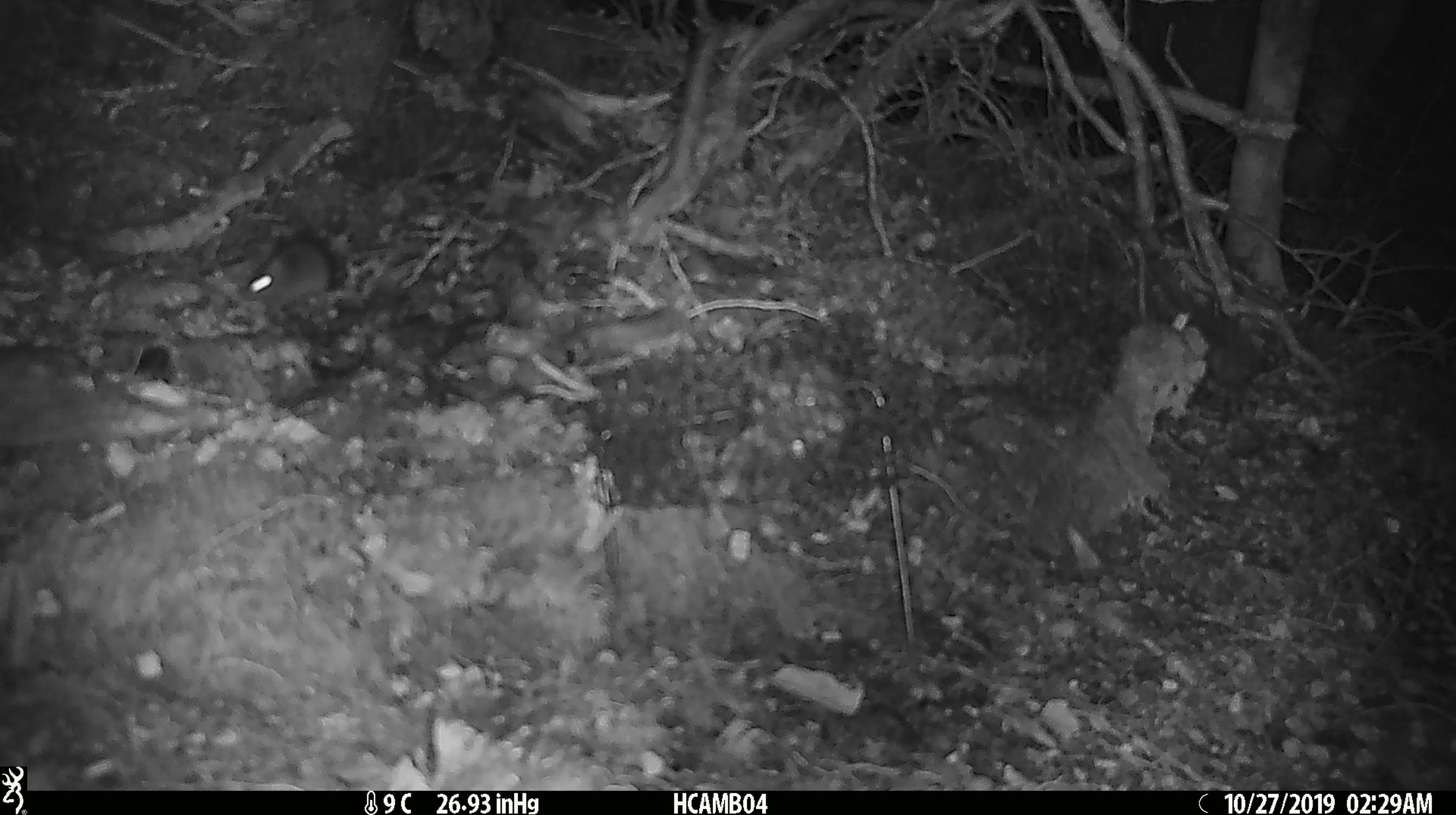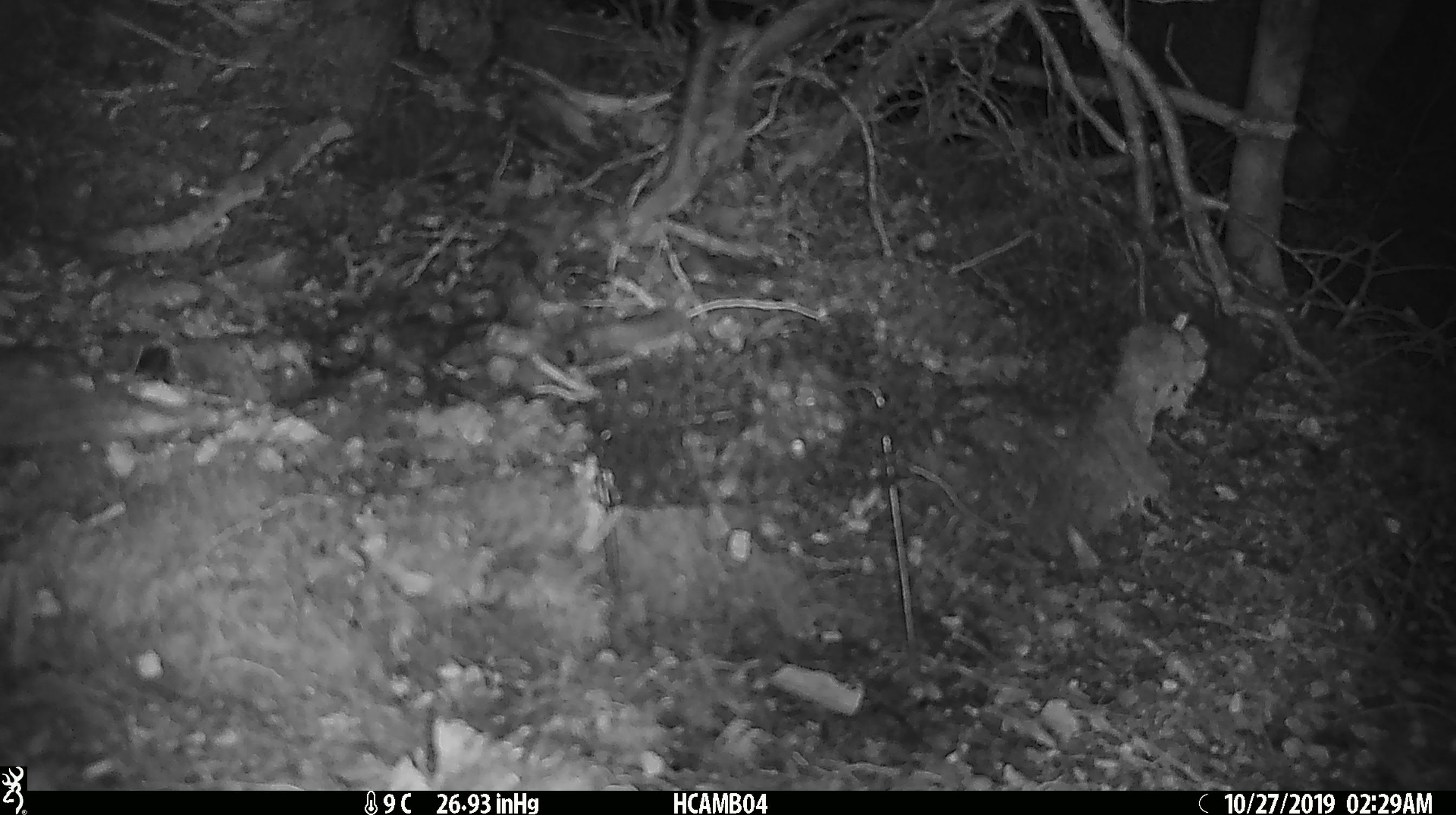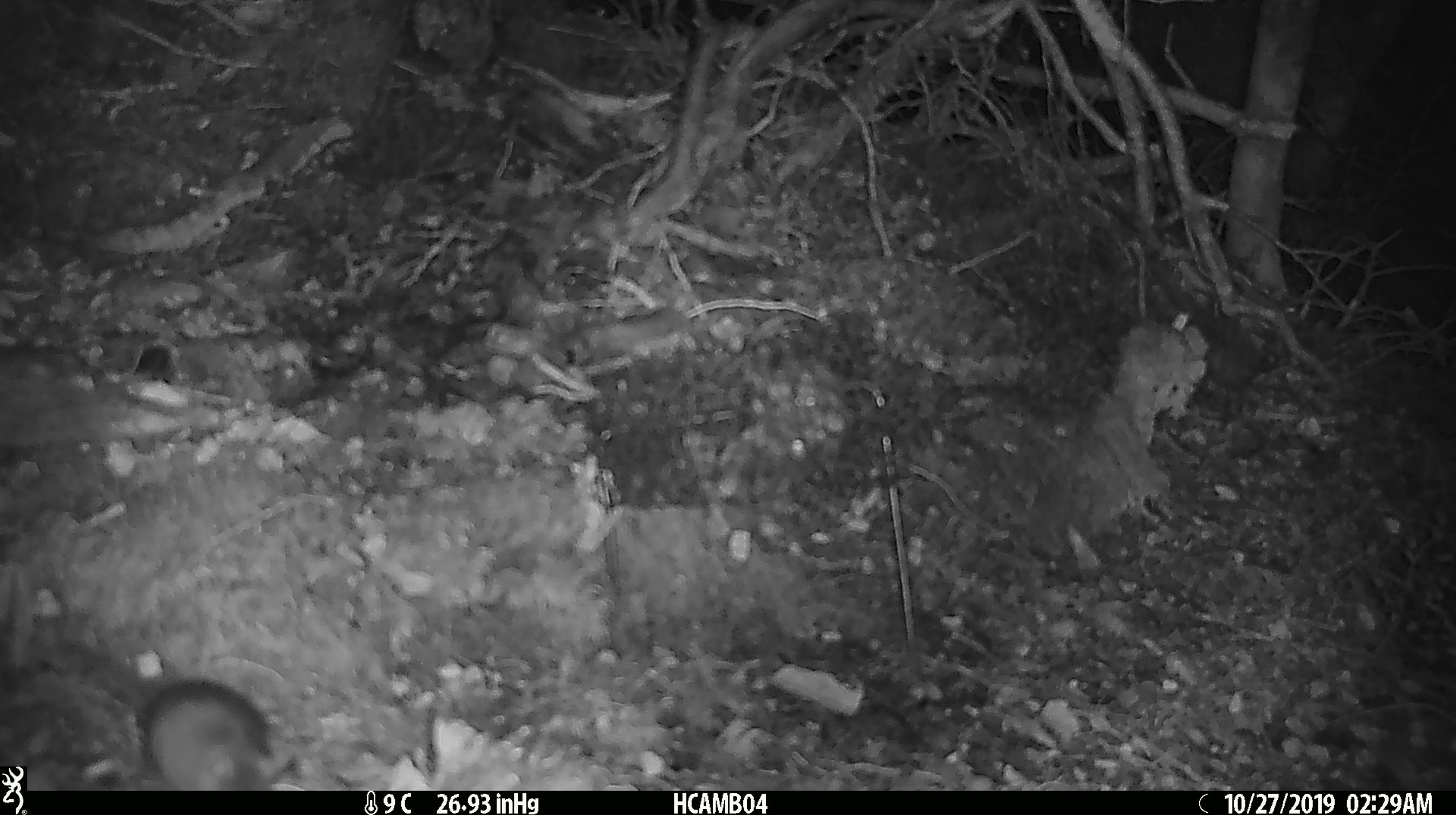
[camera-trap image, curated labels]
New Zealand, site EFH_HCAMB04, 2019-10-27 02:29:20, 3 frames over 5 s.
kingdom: Animalia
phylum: Chordata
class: Mammalia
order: Rodentia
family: Muridae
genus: Mus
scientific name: Mus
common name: mouse